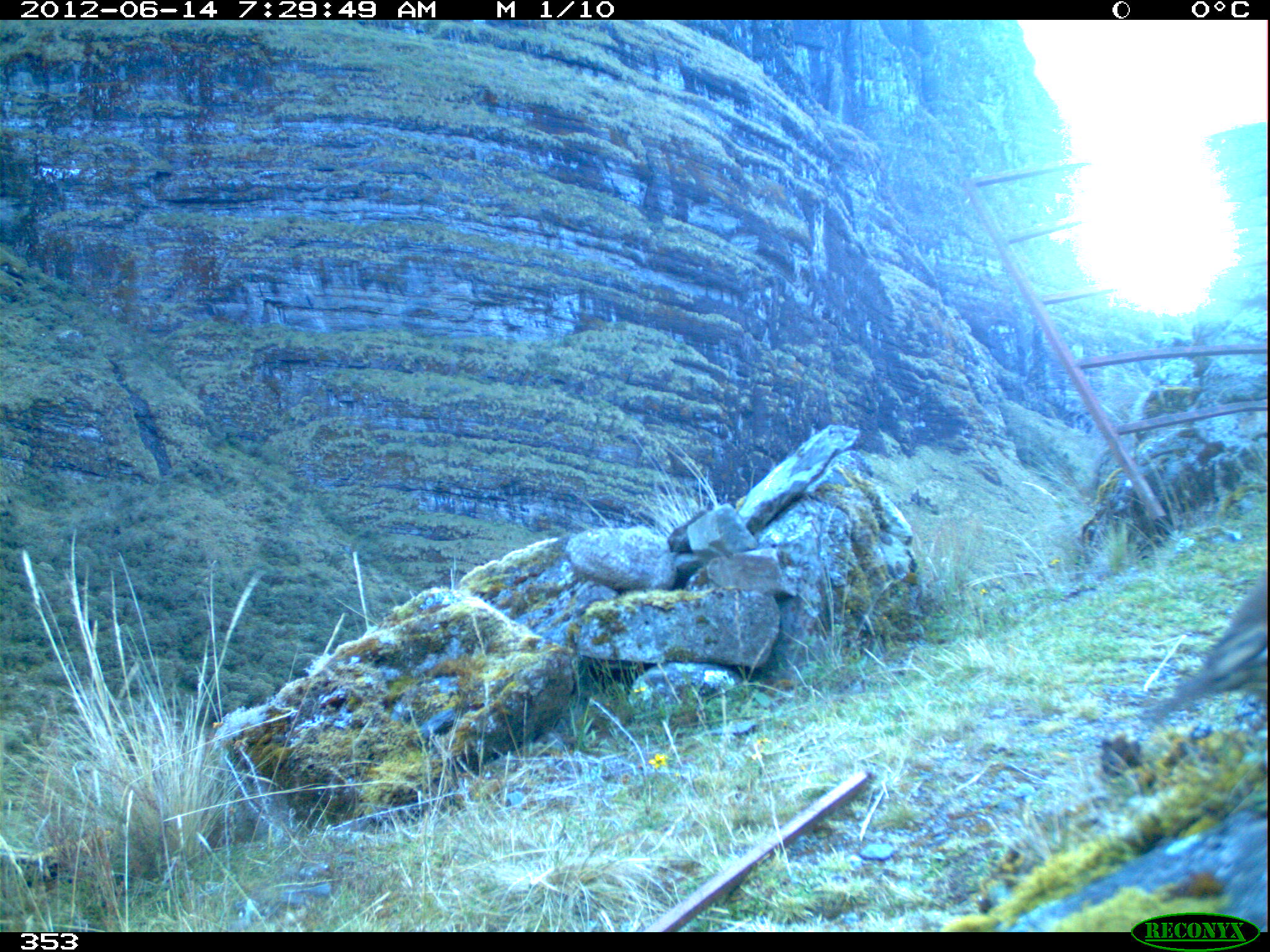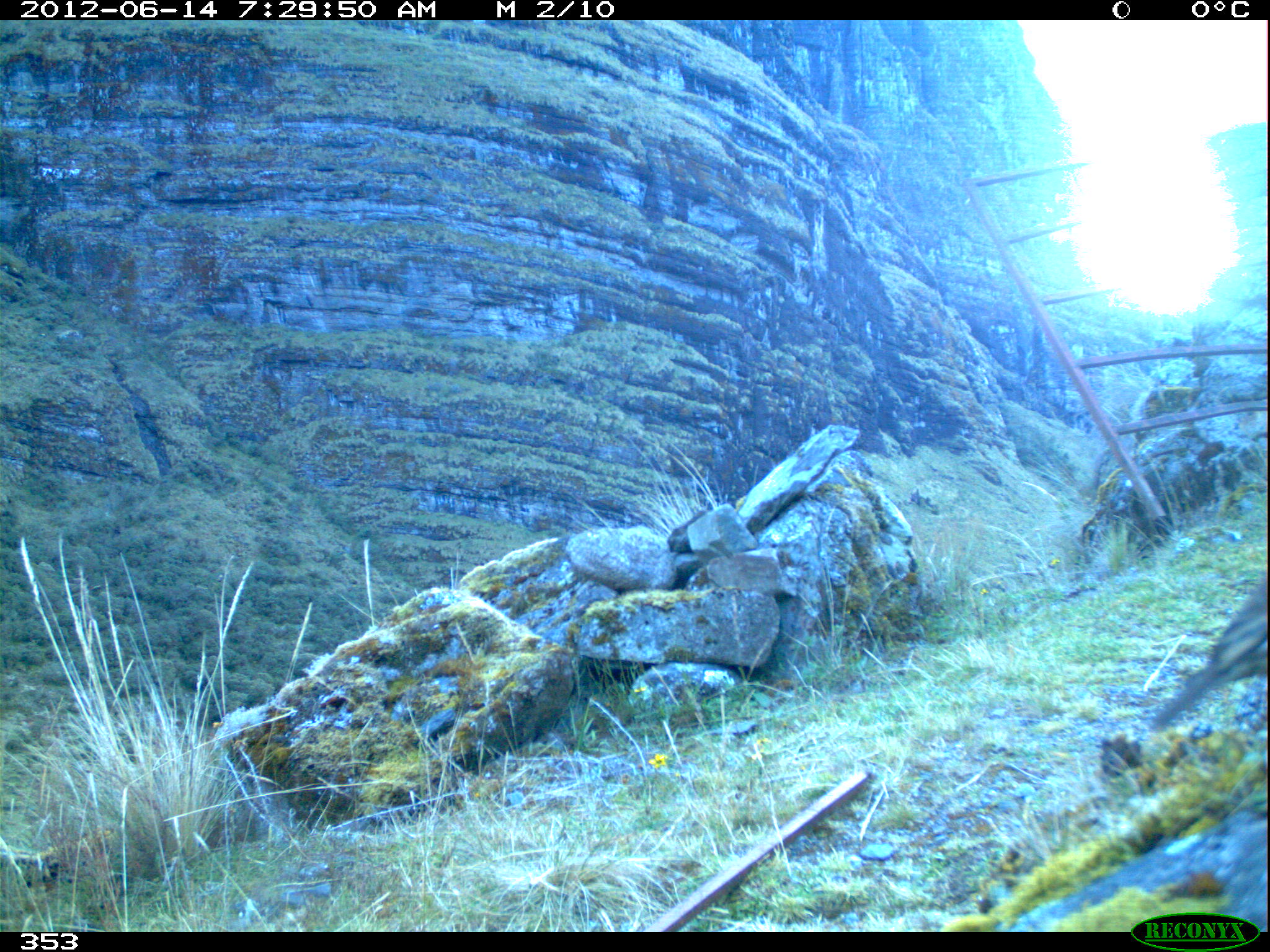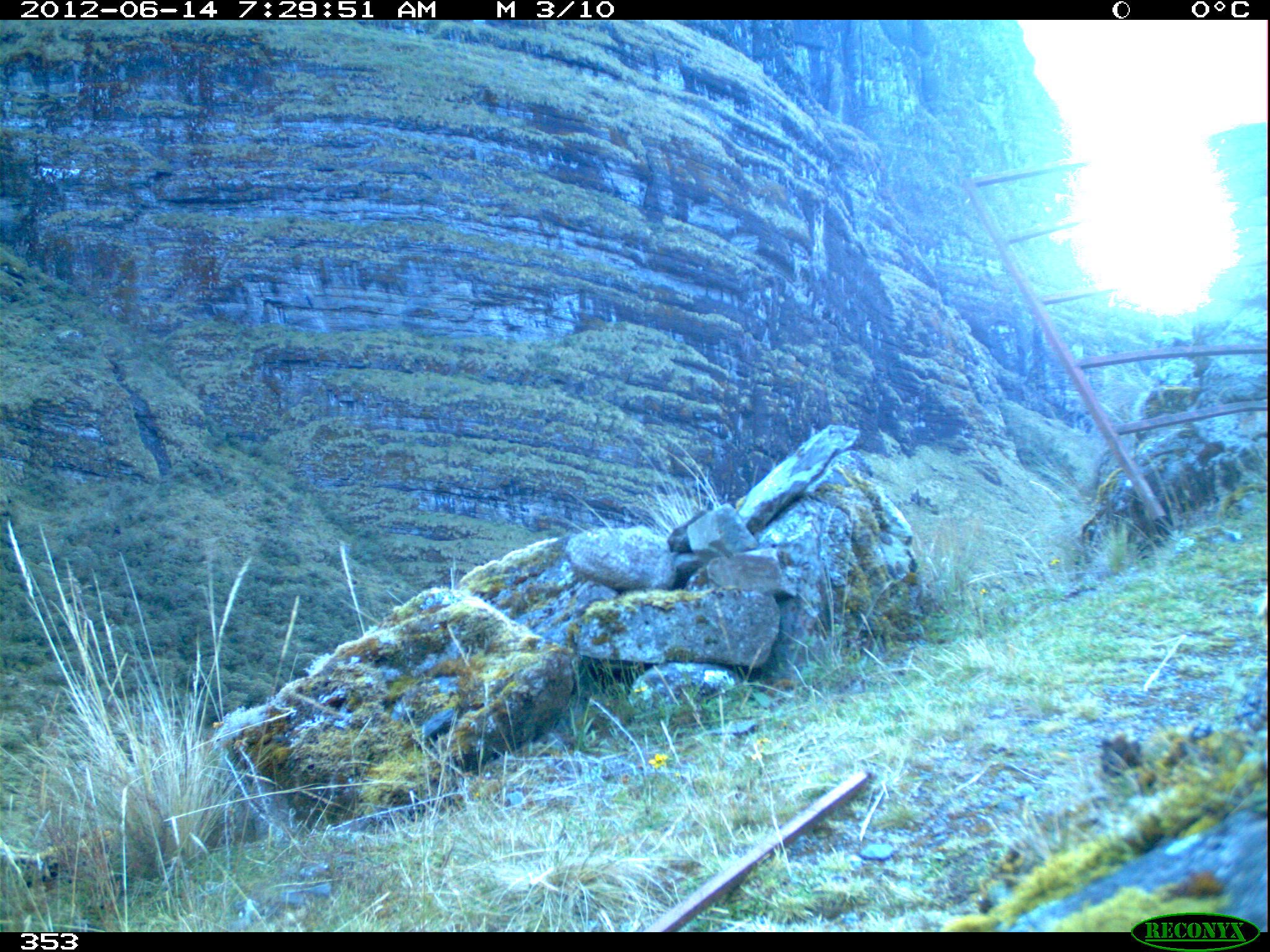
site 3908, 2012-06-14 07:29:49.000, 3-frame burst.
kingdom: Animalia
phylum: Chordata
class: Aves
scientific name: Aves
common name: bird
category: unknown bird